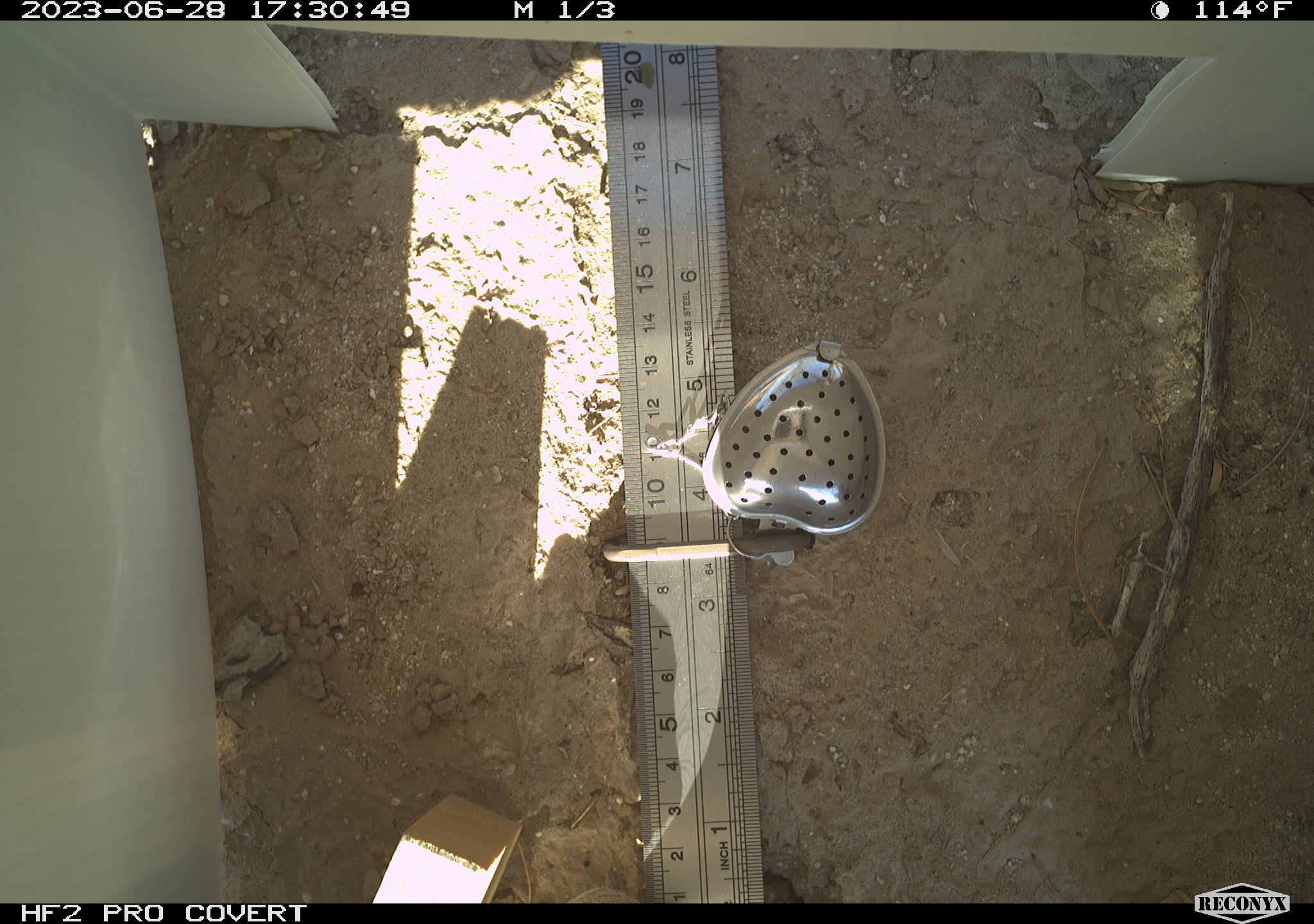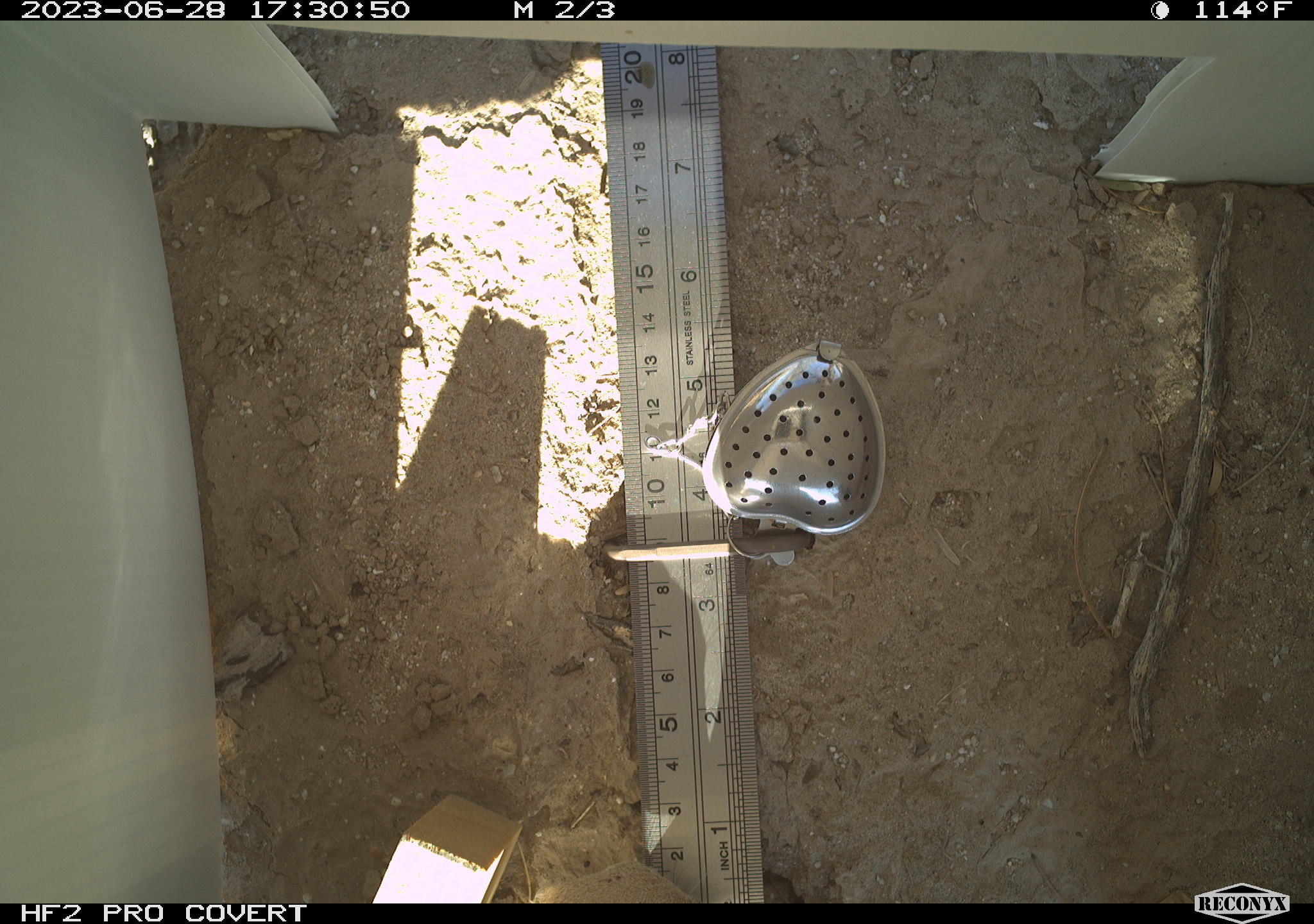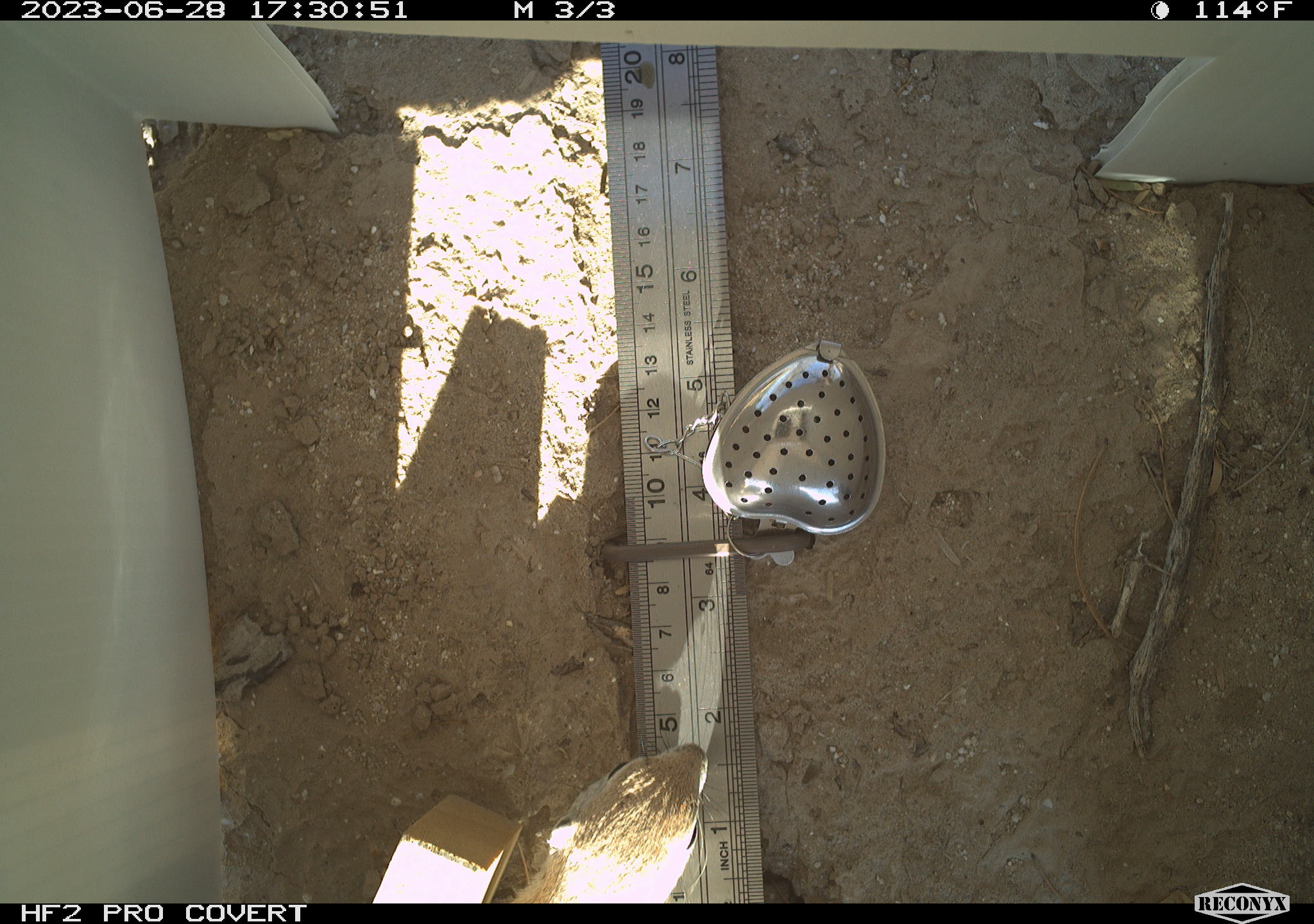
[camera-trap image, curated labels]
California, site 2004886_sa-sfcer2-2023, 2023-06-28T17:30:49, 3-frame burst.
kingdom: Animalia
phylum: Chordata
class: Mammalia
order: Rodentia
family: Sciuridae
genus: Xerospermophilus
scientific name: Xerospermophilus tereticaudus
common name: round-tailed ground squirrel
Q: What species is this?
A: Round-tailed ground squirrel (Xerospermophilus tereticaudus).